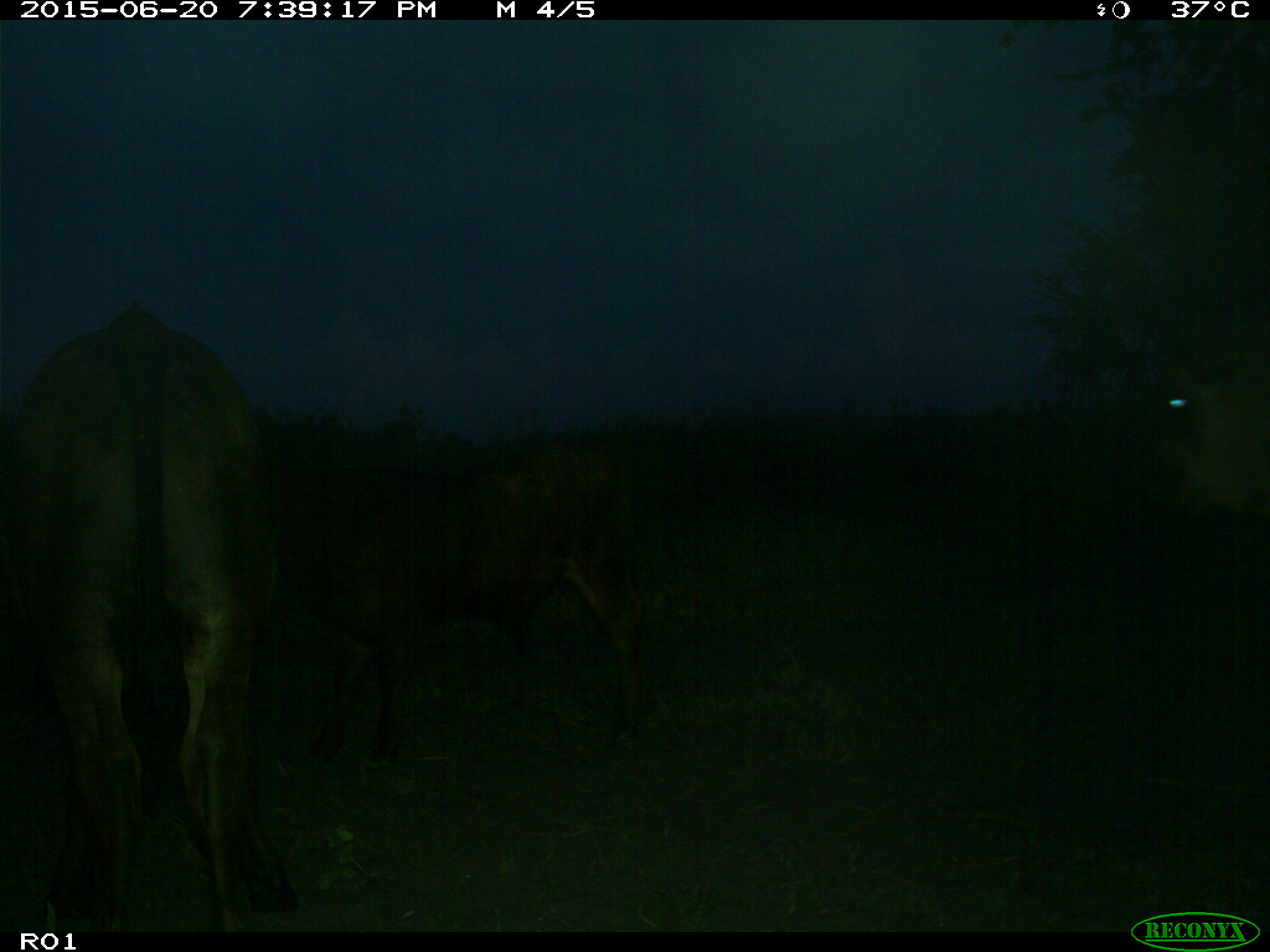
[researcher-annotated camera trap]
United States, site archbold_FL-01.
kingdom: Animalia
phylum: Chordata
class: Mammalia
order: Artiodactyla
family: Bovidae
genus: Bos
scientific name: Bos taurus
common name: domestic cow